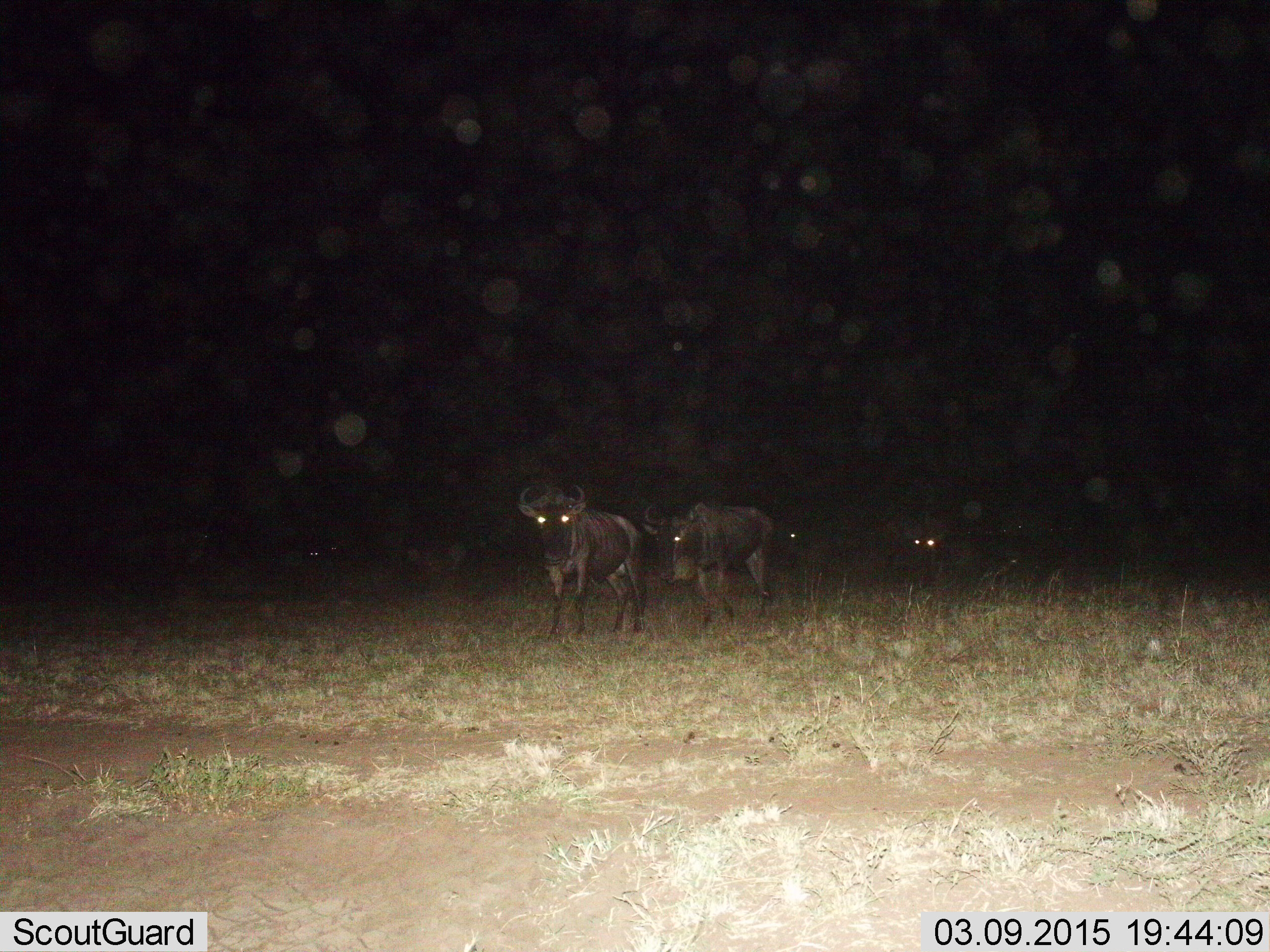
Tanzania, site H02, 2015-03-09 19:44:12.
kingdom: Animalia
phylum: Chordata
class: Mammalia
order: Artiodactyla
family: Bovidae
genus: Connochaetes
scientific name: Connochaetes taurinus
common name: blue wildebeest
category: wildebeest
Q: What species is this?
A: Wildebeest (blue wildebeest) (Connochaetes taurinus).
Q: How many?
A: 4.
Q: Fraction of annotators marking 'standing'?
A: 60%.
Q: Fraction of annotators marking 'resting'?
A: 10%.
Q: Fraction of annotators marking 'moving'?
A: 60%.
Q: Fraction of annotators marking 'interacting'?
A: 0%.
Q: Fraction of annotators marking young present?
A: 0%.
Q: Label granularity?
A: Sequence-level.